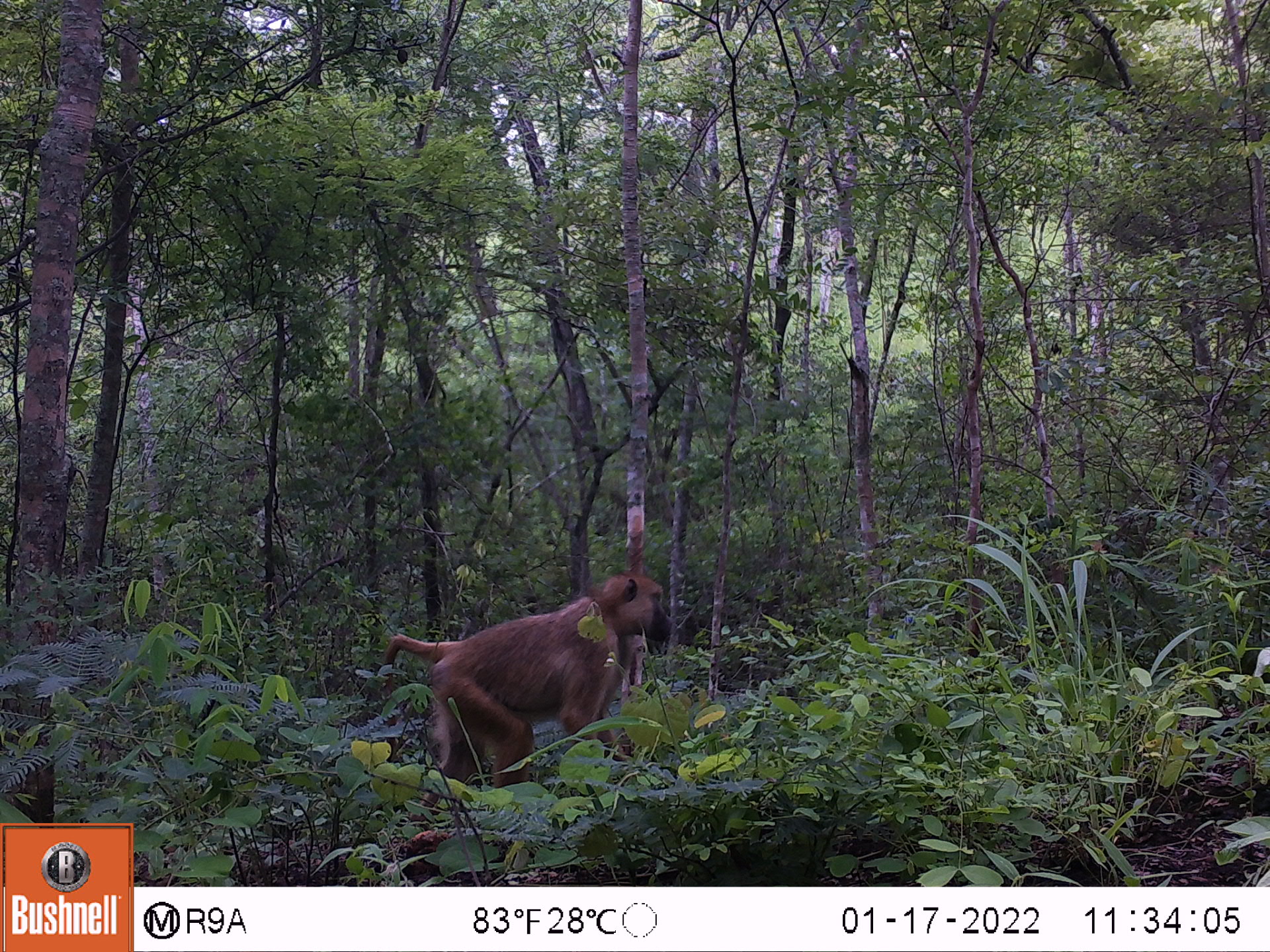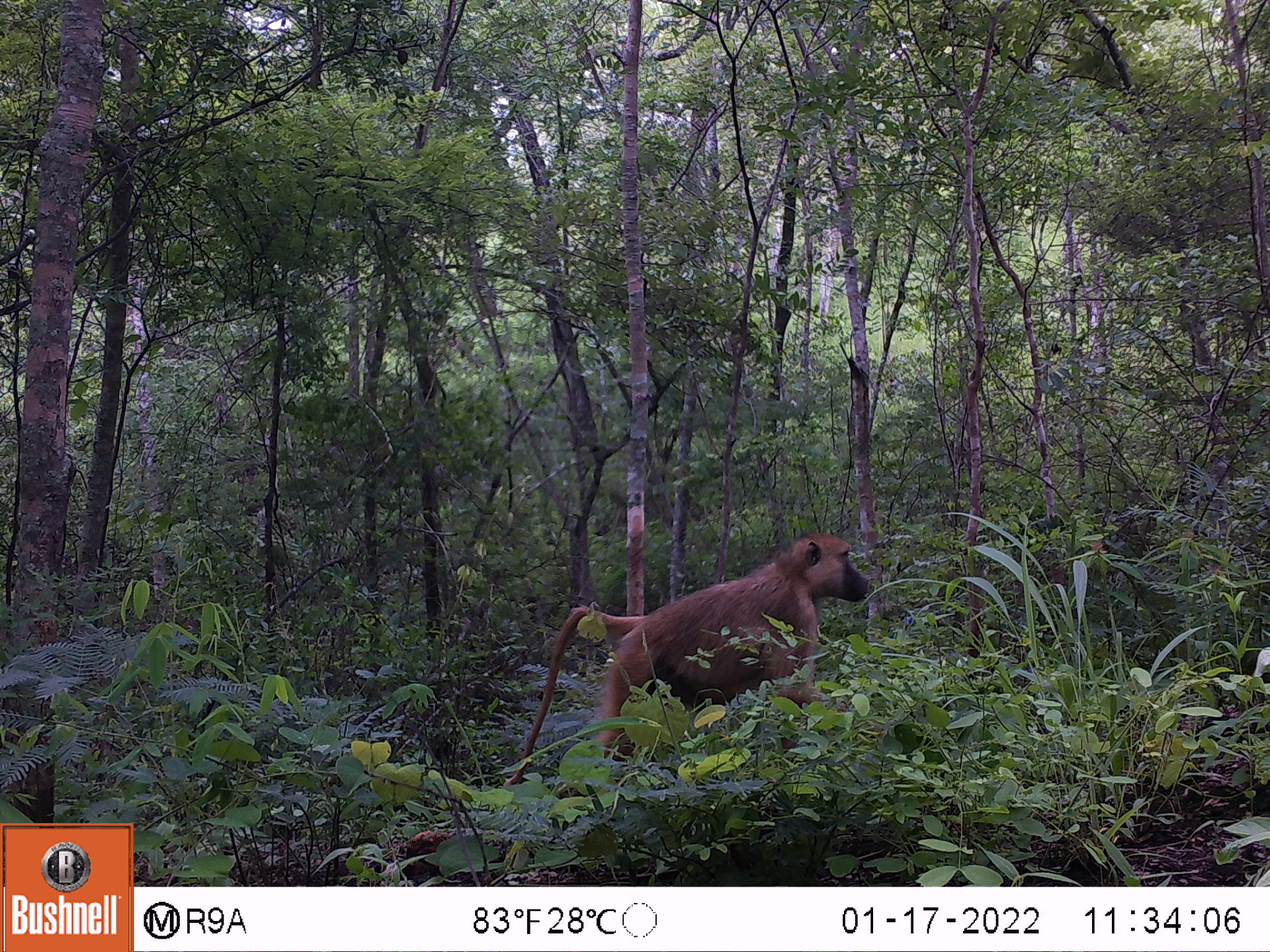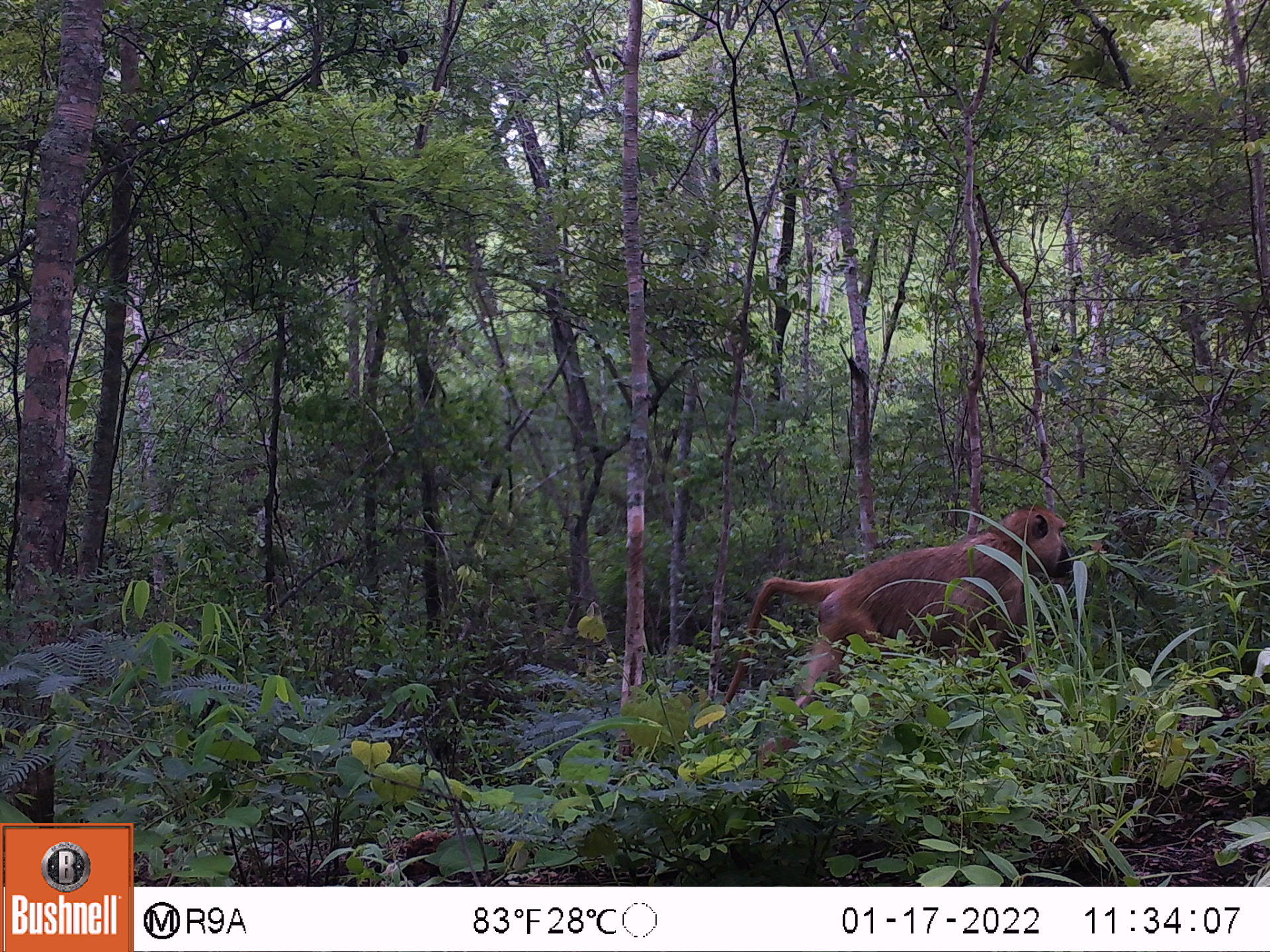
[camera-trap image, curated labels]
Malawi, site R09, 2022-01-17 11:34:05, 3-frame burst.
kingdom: Animalia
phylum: Chordata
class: Mammalia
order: Primates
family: Cercopithecidae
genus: Papio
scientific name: Papio cynocephalus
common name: yellow baboon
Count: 1.